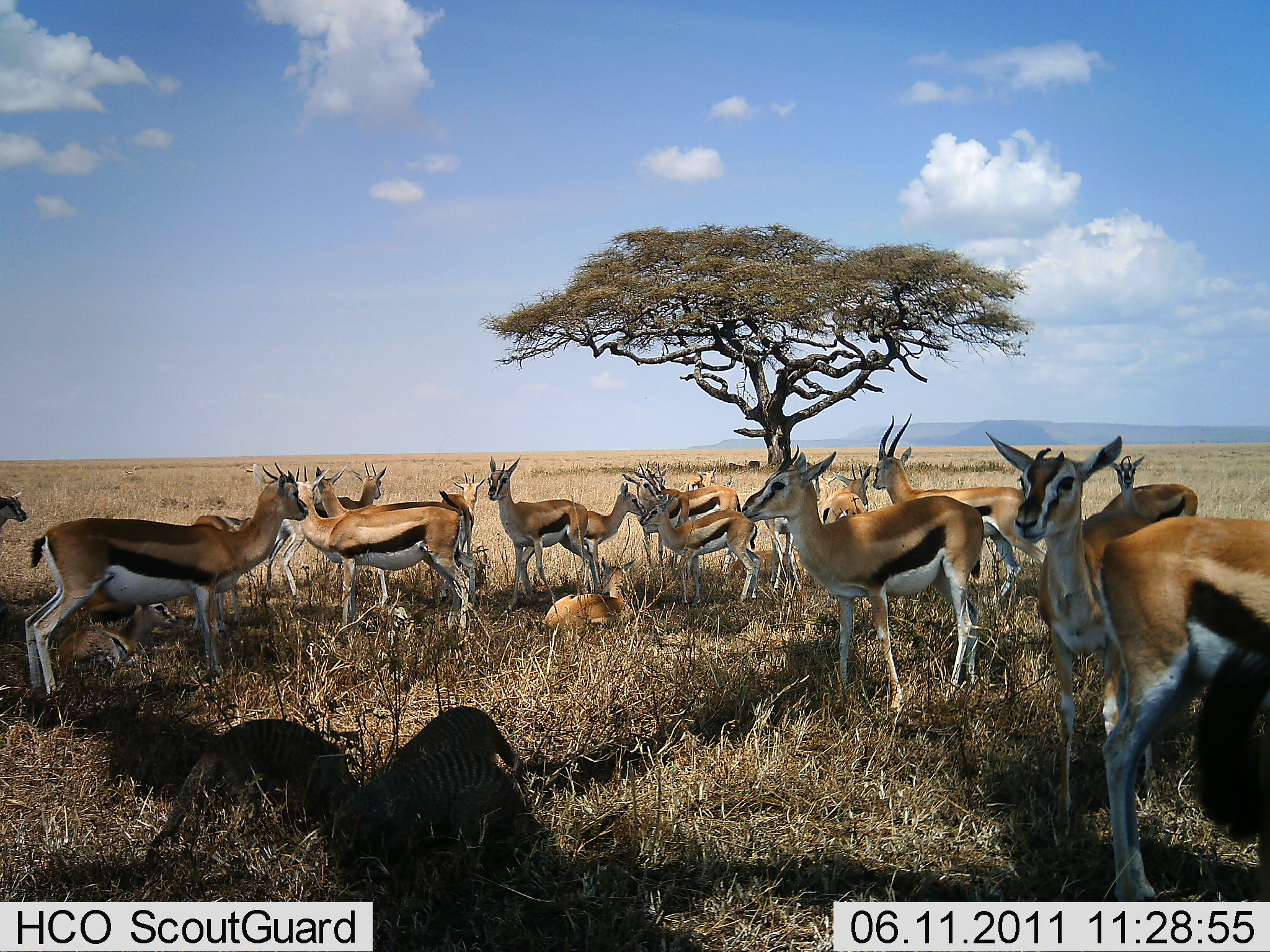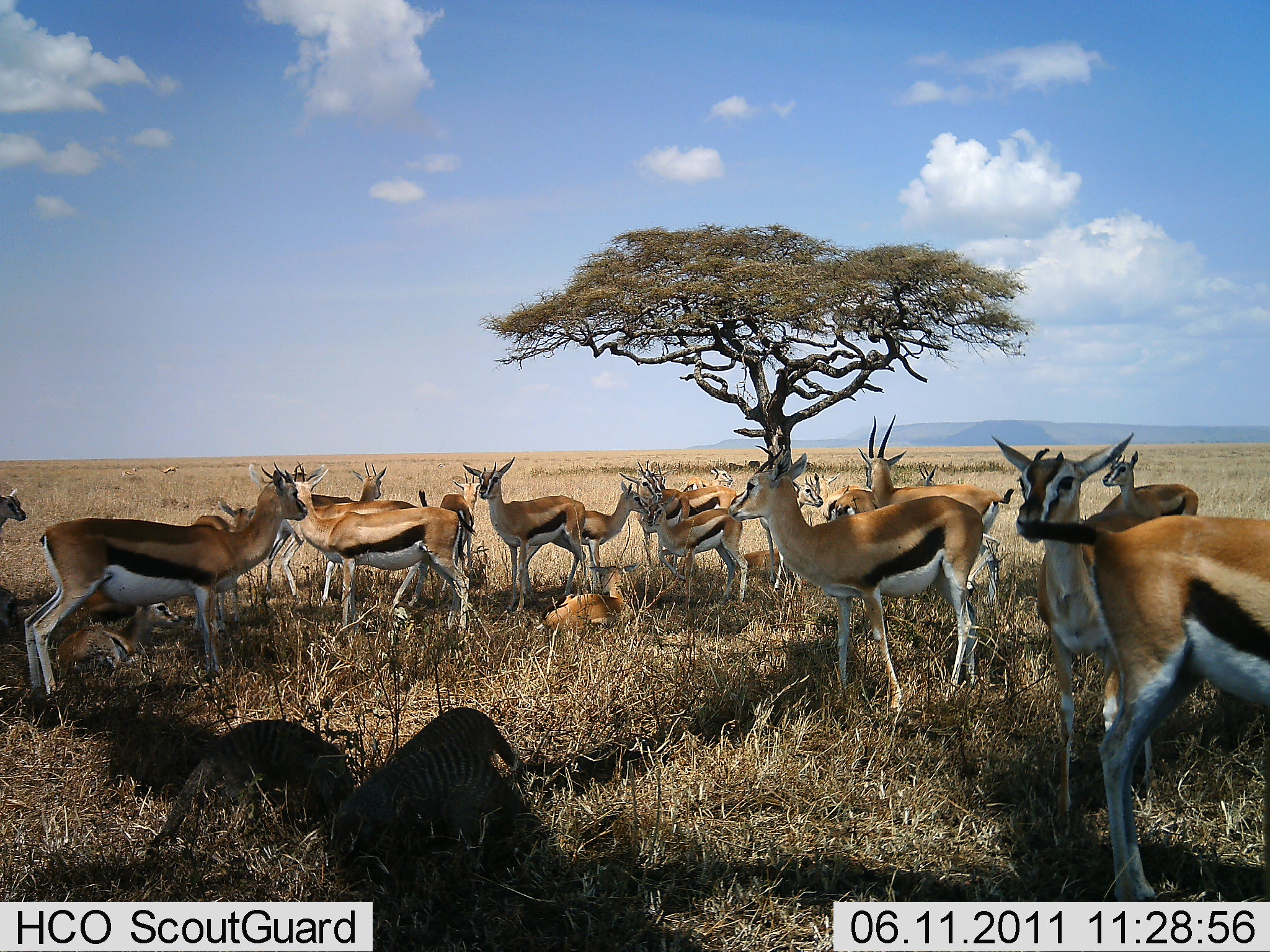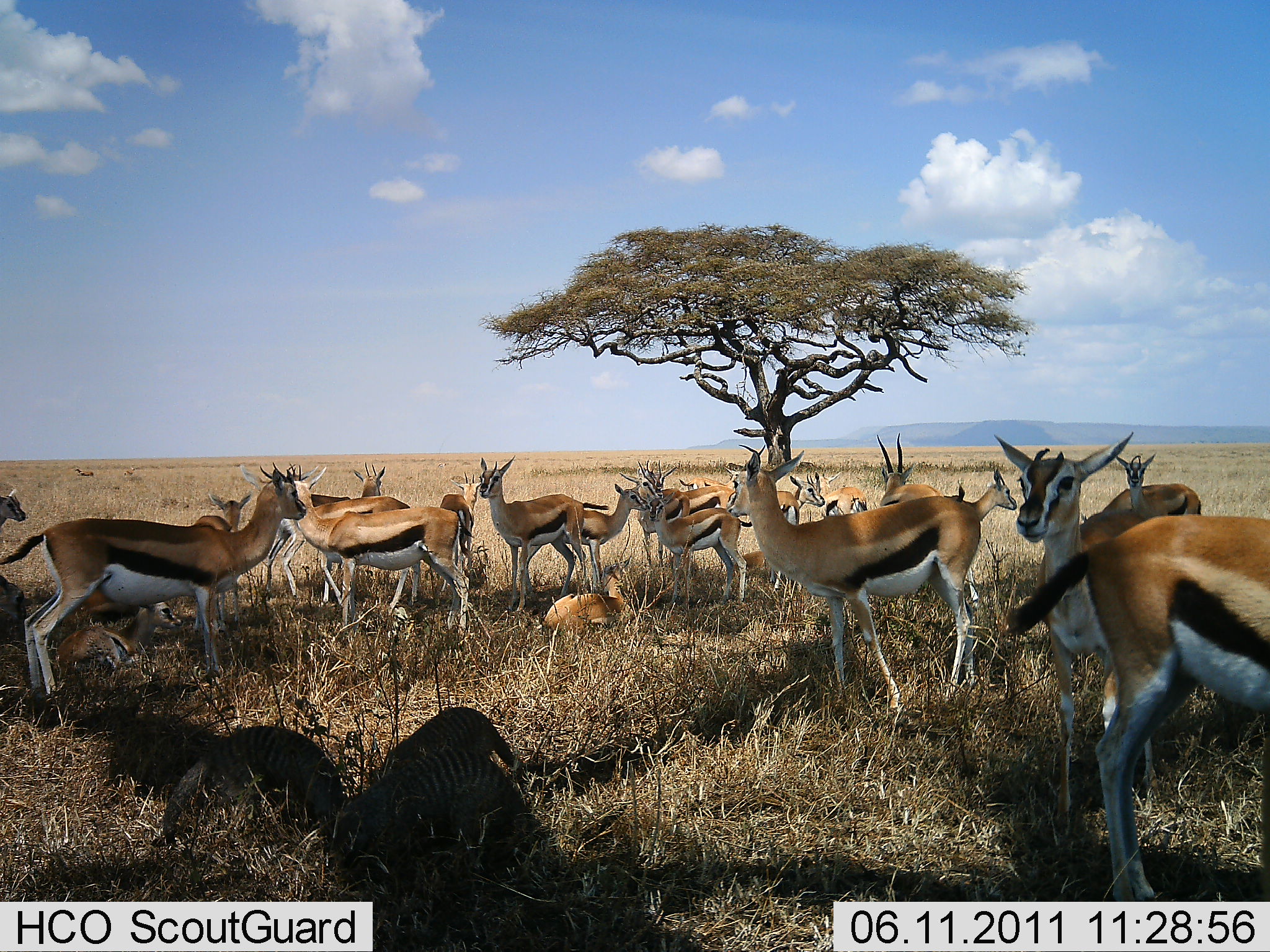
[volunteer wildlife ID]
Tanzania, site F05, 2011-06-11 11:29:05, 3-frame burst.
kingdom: Animalia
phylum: Chordata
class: Mammalia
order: Artiodactyla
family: Bovidae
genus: Eudorcas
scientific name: Eudorcas thomsonii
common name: thomson's gazelle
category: gazellethomsons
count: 11-50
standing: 94%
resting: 62%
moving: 12%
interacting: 19%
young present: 25%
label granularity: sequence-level